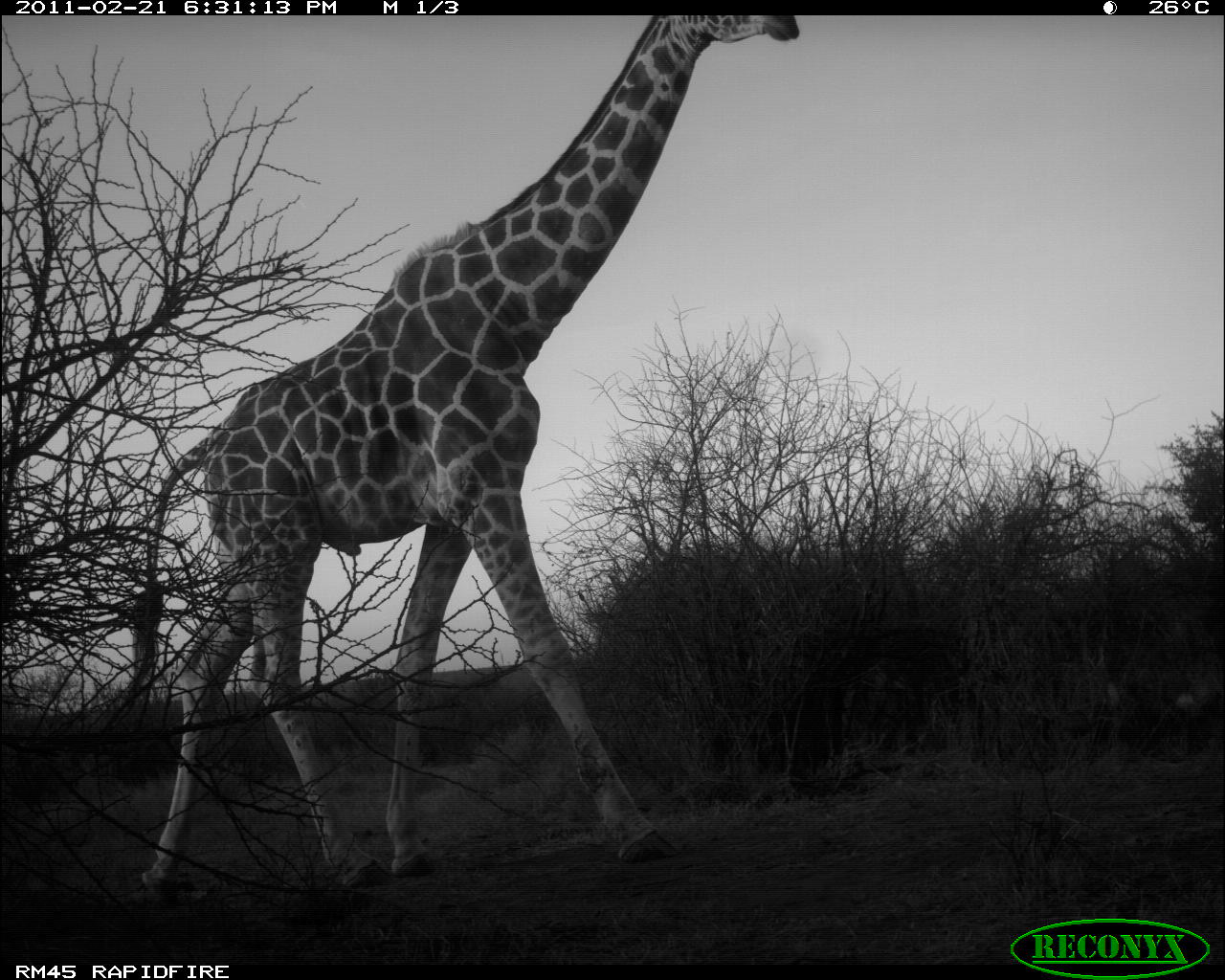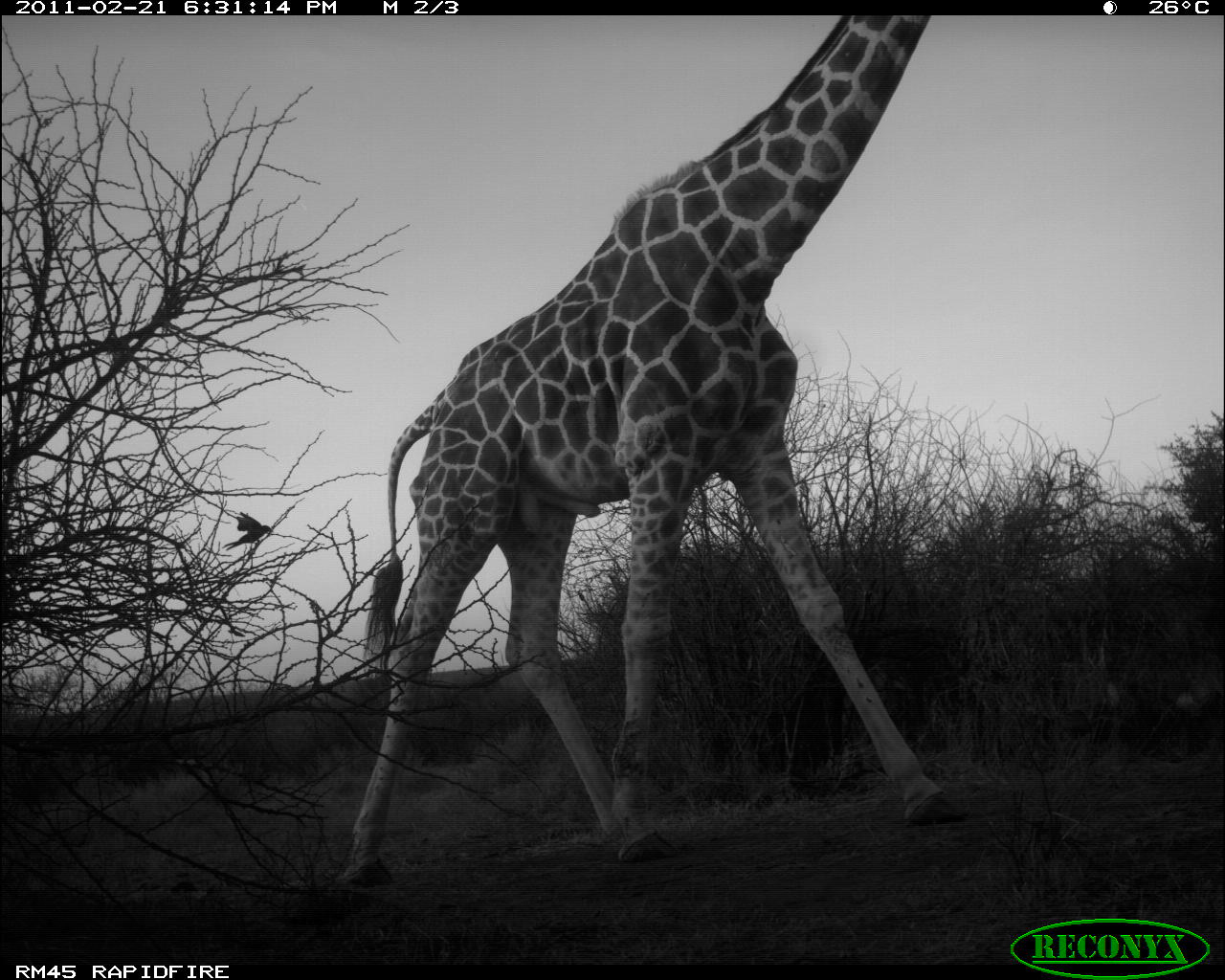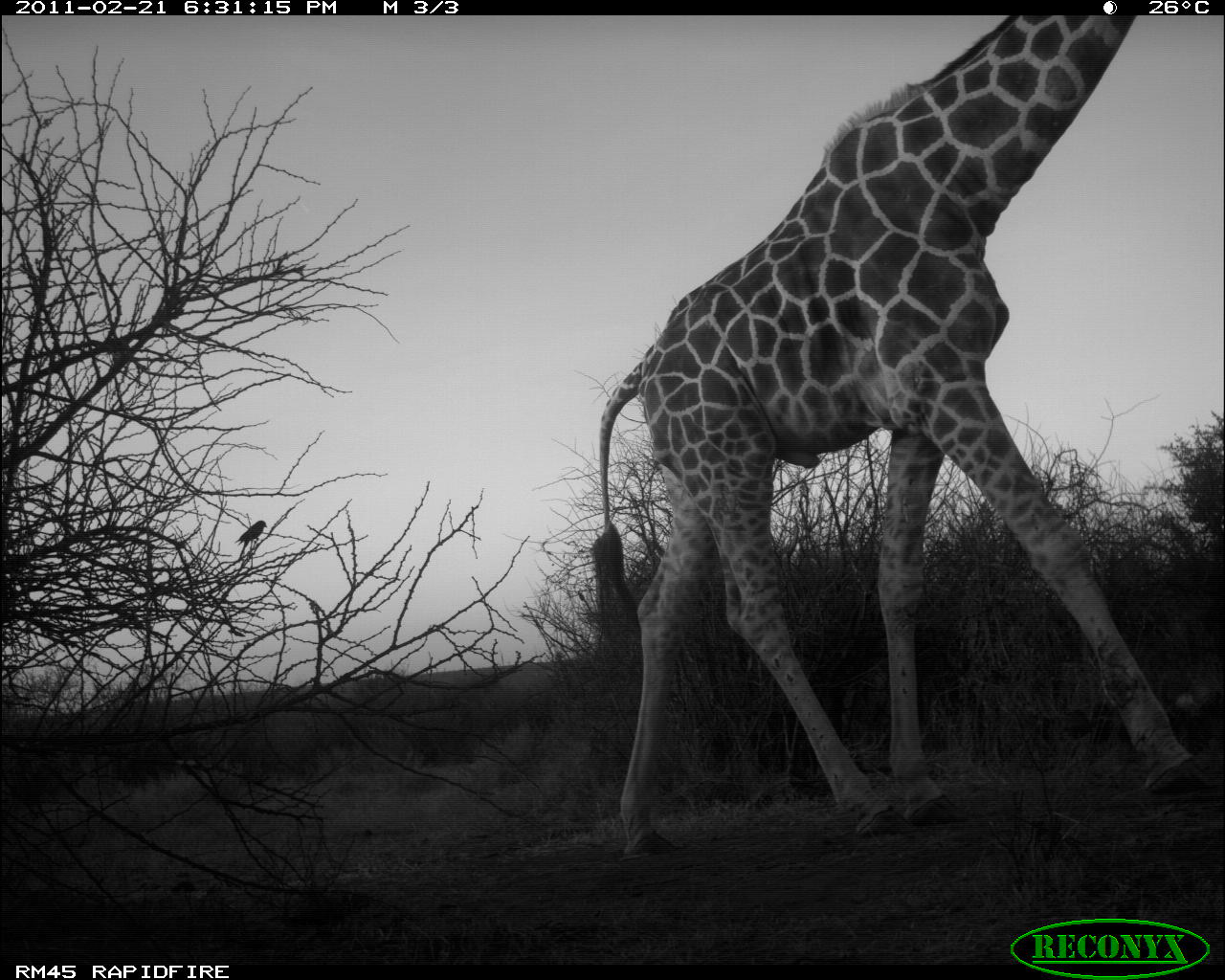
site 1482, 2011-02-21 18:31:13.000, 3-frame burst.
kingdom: Animalia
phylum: Chordata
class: Mammalia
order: Artiodactyla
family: Bovidae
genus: Madoqua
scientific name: Madoqua guentheri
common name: günther's dik-dik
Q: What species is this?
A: Madoqua guentheri (günther's dik-dik).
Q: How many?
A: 1.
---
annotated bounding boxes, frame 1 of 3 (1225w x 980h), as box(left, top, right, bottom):
madoqua guentheri: box(129, 15, 797, 912)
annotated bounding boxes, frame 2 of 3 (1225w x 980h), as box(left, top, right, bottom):
madoqua guentheri: box(335, 12, 968, 884); box(222, 511, 274, 551)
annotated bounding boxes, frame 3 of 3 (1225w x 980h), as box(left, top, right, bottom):
madoqua guentheri: box(586, 16, 1217, 863); box(234, 520, 268, 559)